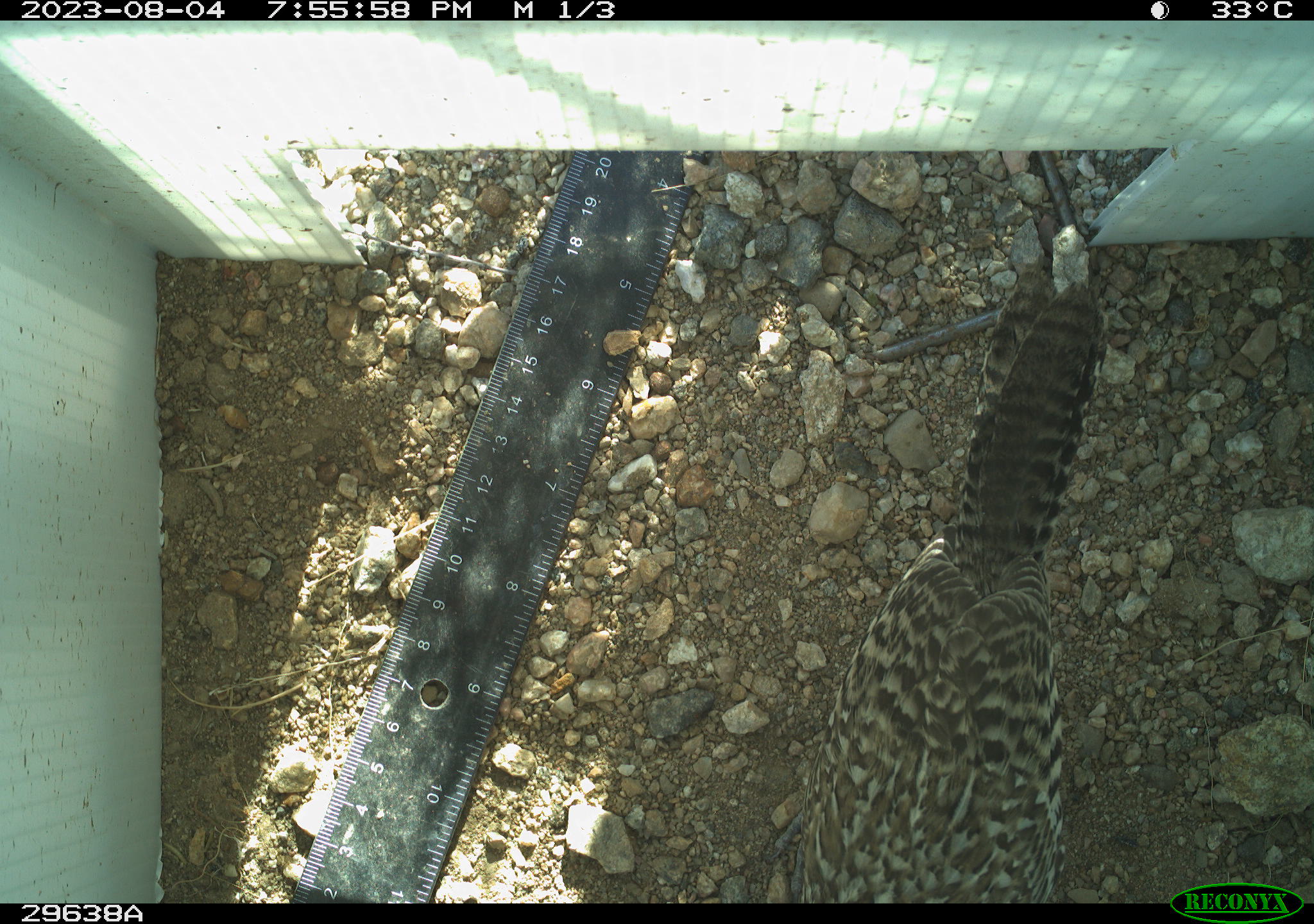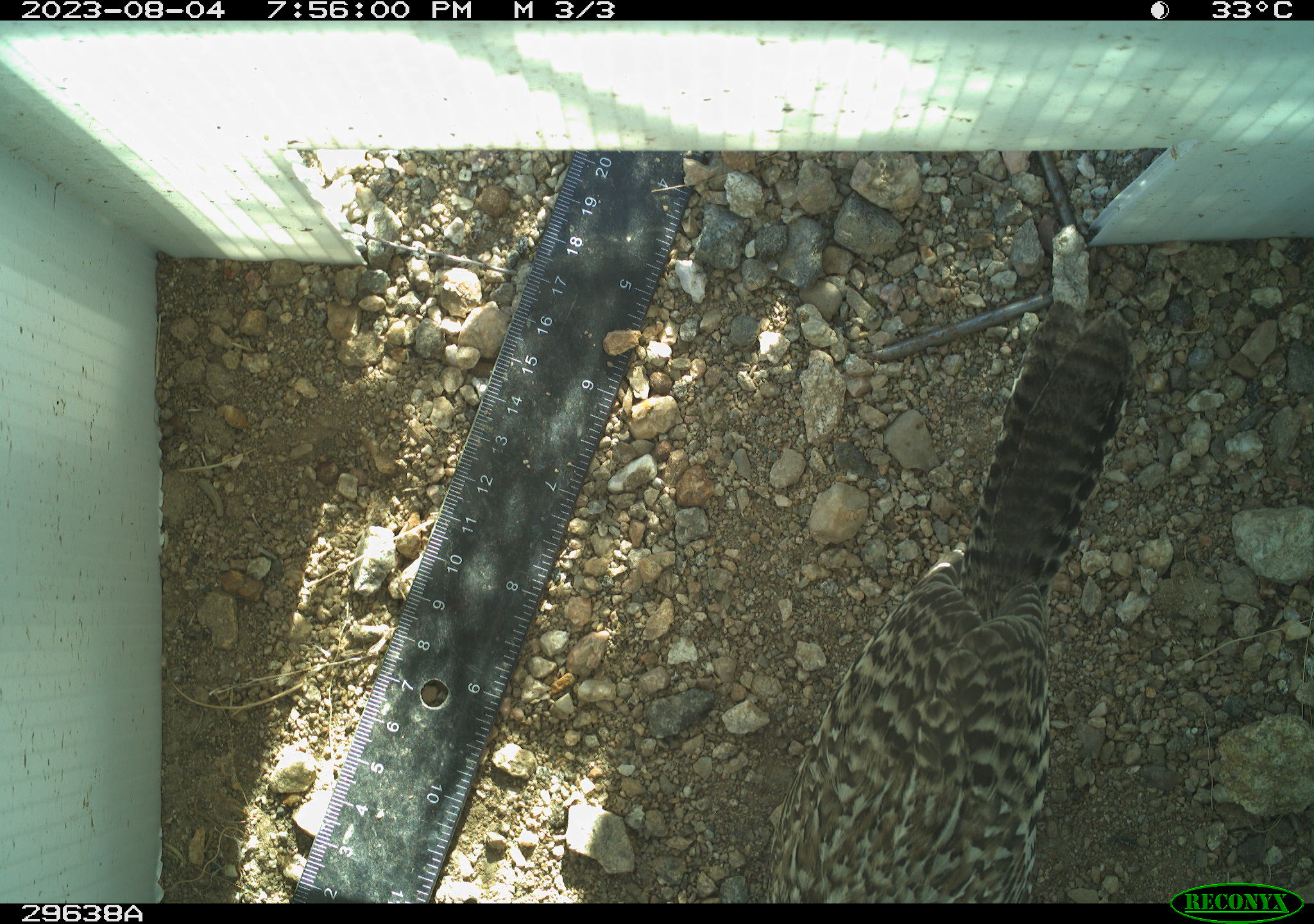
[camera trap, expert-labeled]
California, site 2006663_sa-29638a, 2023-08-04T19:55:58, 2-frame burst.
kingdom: Animalia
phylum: Chordata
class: Aves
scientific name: Aves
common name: bird